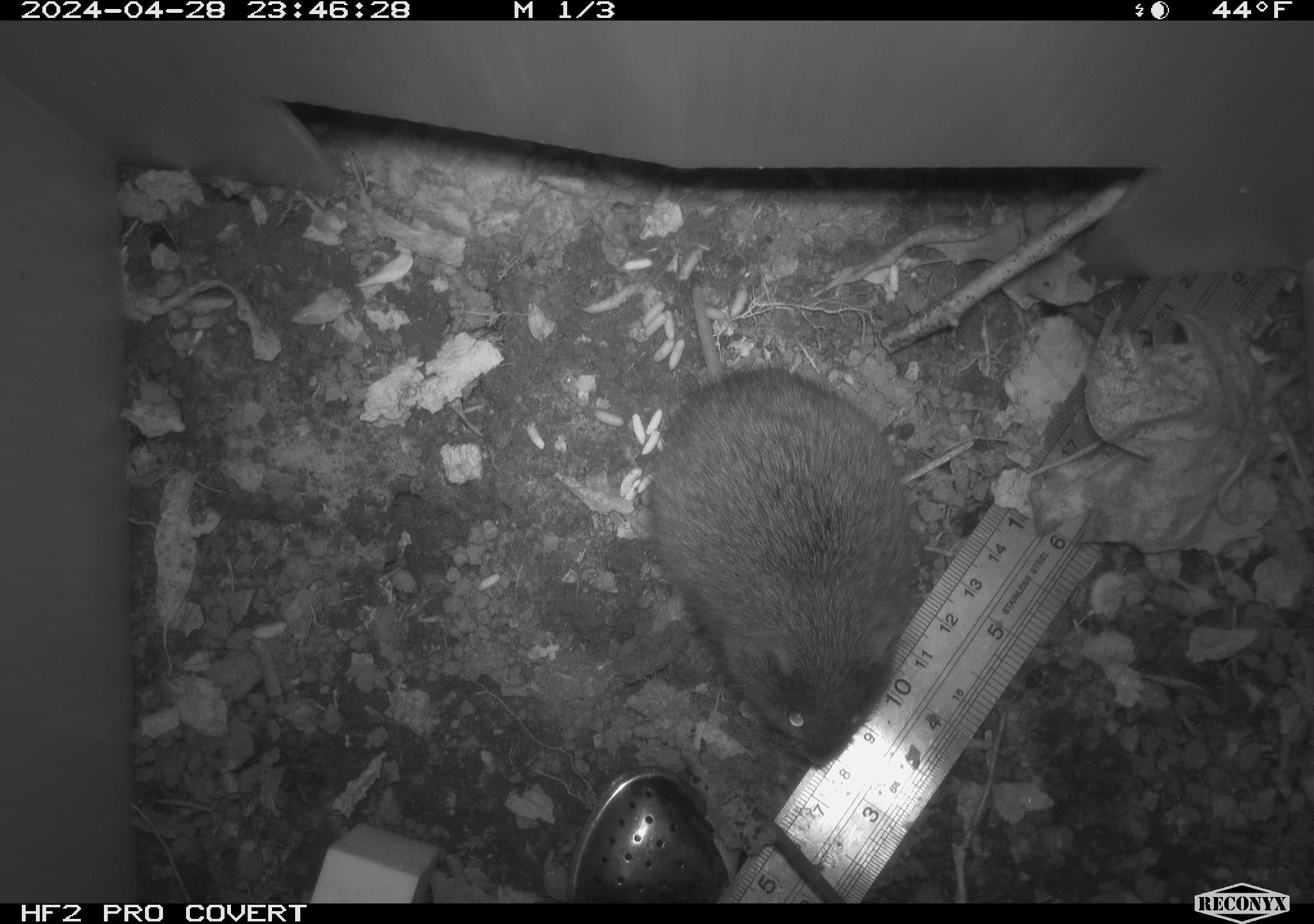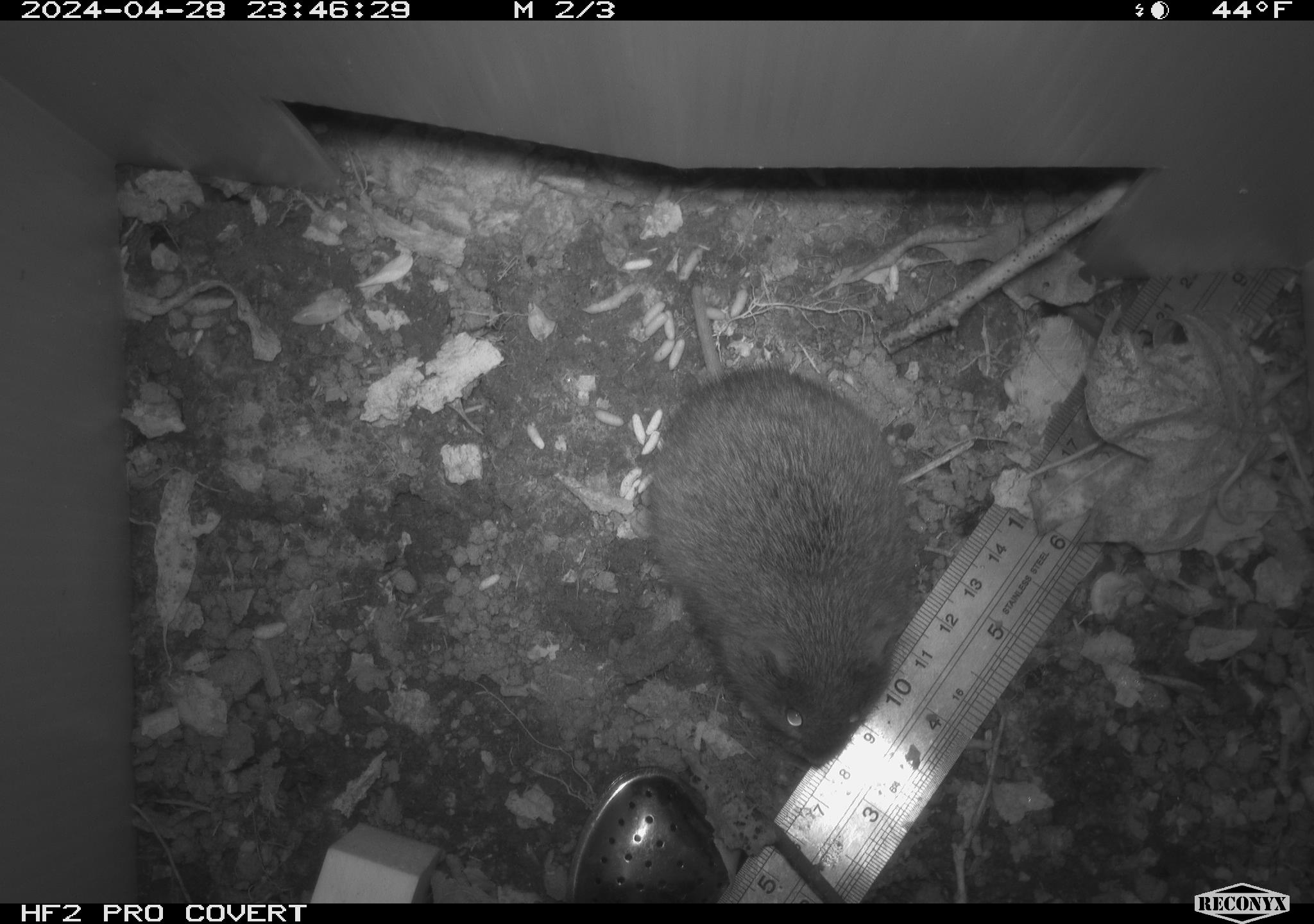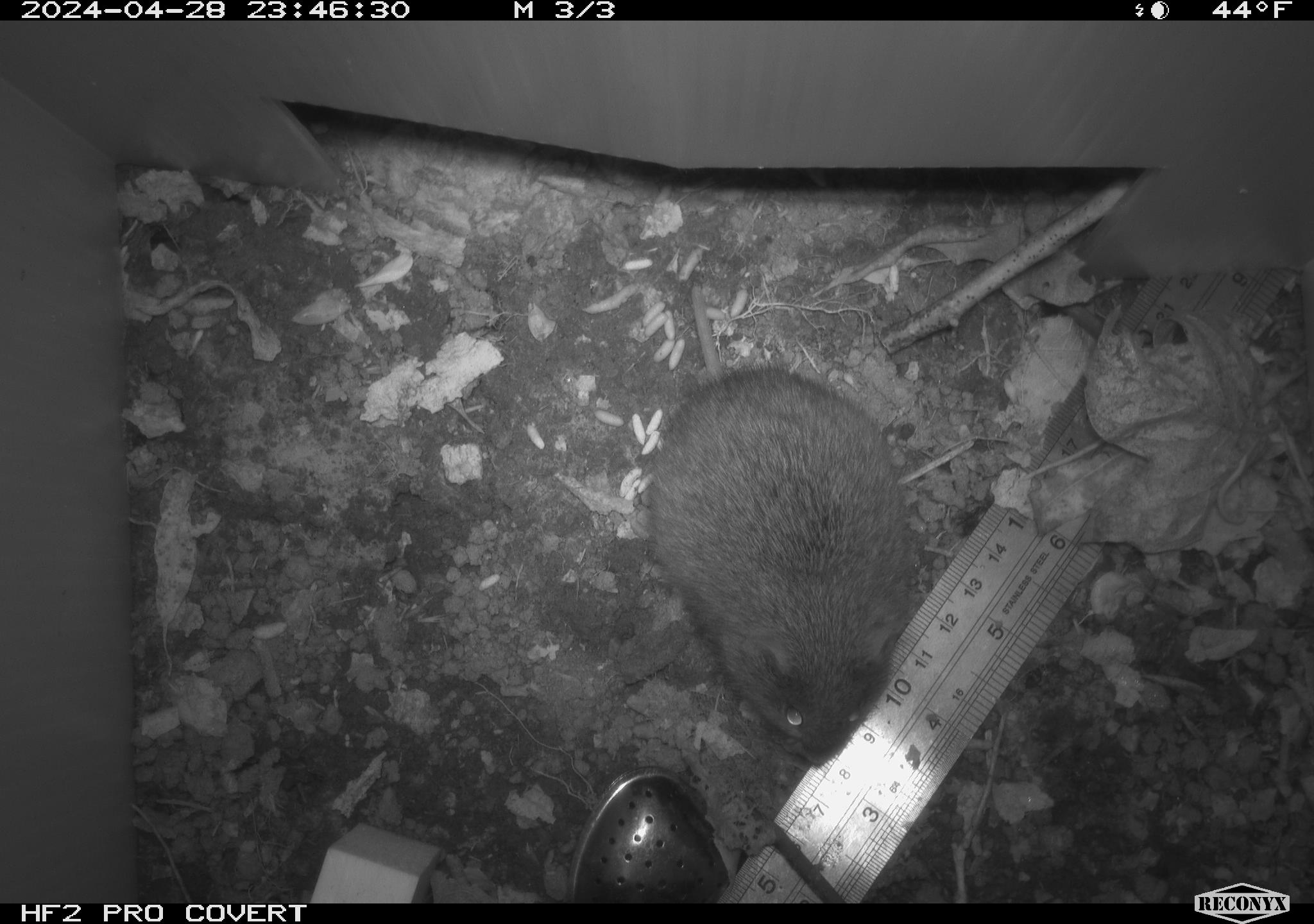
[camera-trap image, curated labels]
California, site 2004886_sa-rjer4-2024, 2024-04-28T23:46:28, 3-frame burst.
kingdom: Animalia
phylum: Chordata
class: Mammalia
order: Rodentia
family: Cricetidae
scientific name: Arvicolinae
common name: voles, lemmings, and muskrats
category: arvicolinae subfamily